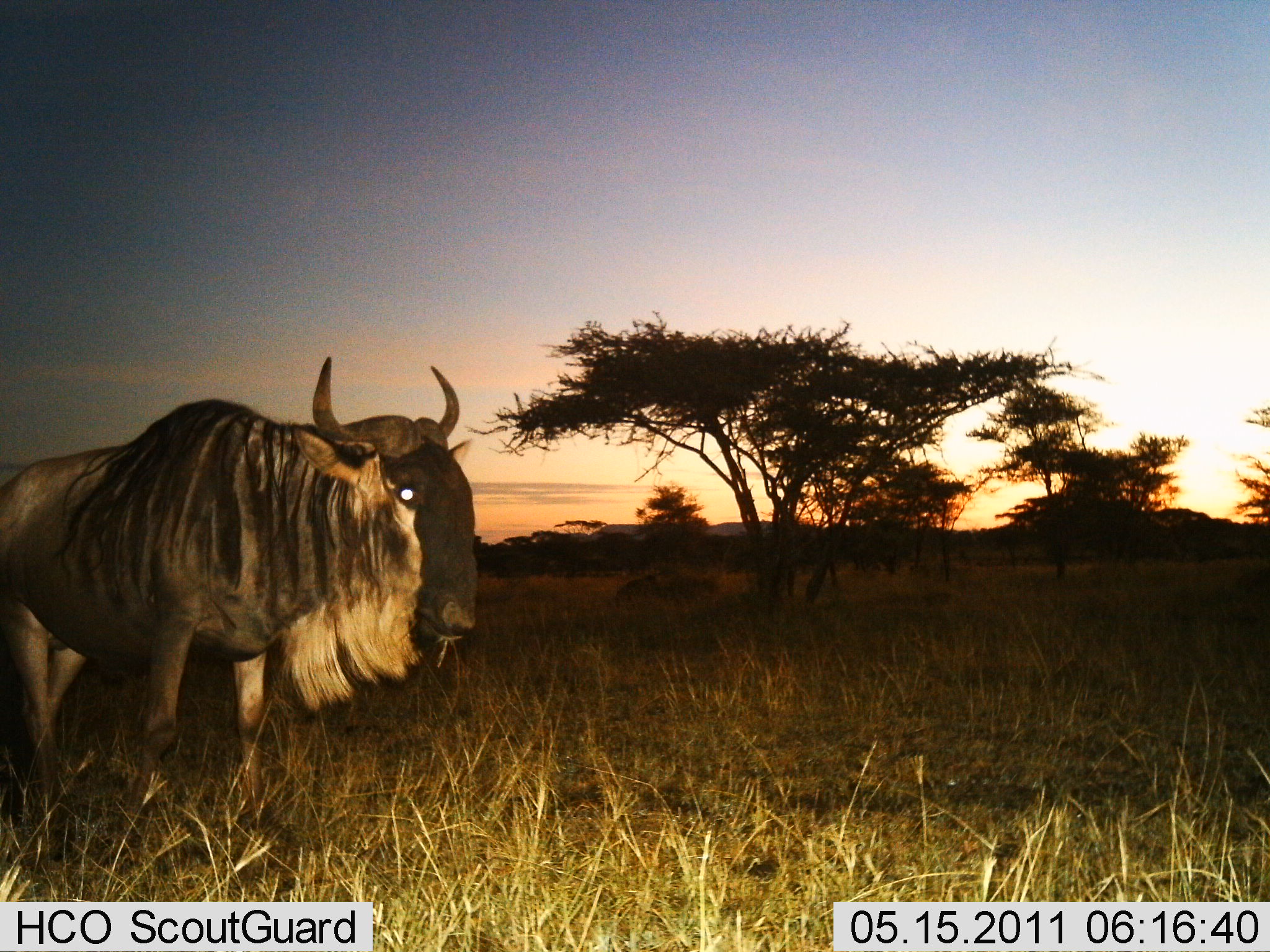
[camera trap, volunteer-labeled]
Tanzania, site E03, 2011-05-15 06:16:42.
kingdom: Animalia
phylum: Chordata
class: Mammalia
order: Artiodactyla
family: Bovidae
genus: Connochaetes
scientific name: Connochaetes taurinus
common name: blue wildebeest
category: wildebeest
Wildebeest (blue wildebeest) (Connochaetes taurinus), count 1. Behavior (volunteer vote fractions): standing 82%, resting 0%, moving 9%, interacting 0%. Young present (vote fraction): 0%. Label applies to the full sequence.